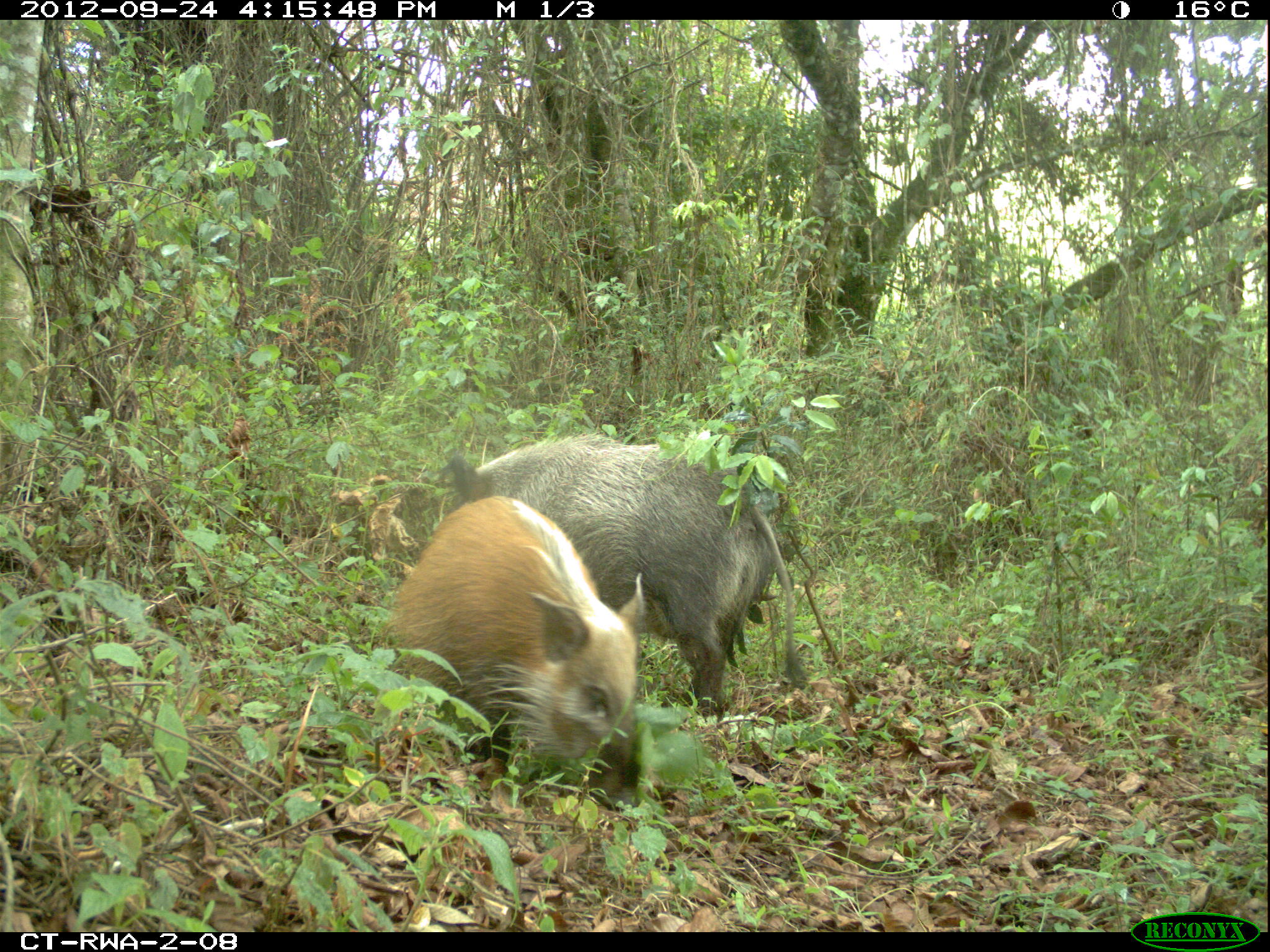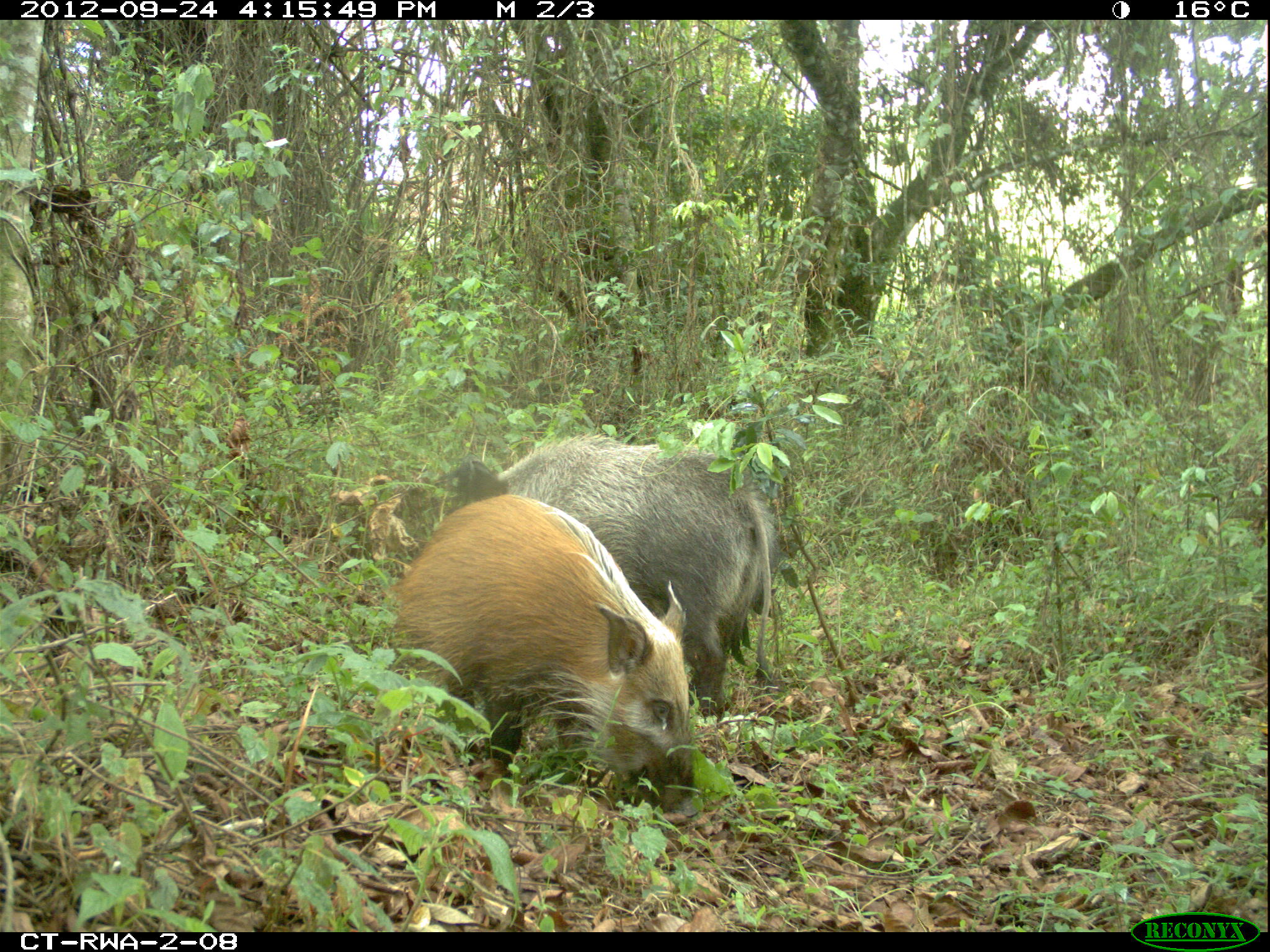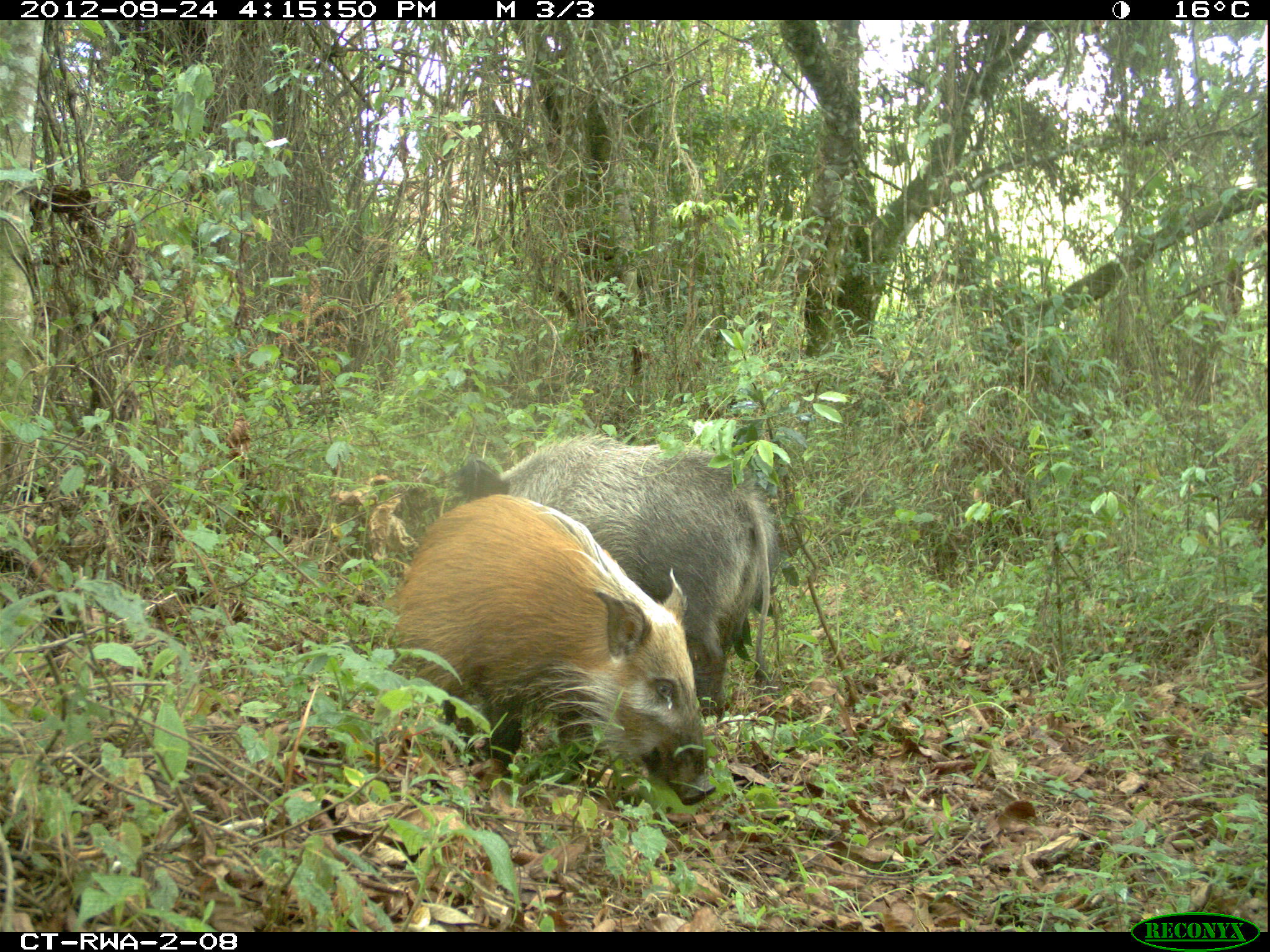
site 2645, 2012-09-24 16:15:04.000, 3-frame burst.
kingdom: Animalia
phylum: Chordata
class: Mammalia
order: Artiodactyla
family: Suidae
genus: Potamochoerus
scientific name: Potamochoerus larvatus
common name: bushpig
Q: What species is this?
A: Potamochoerus larvatus (bushpig).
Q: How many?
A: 5.